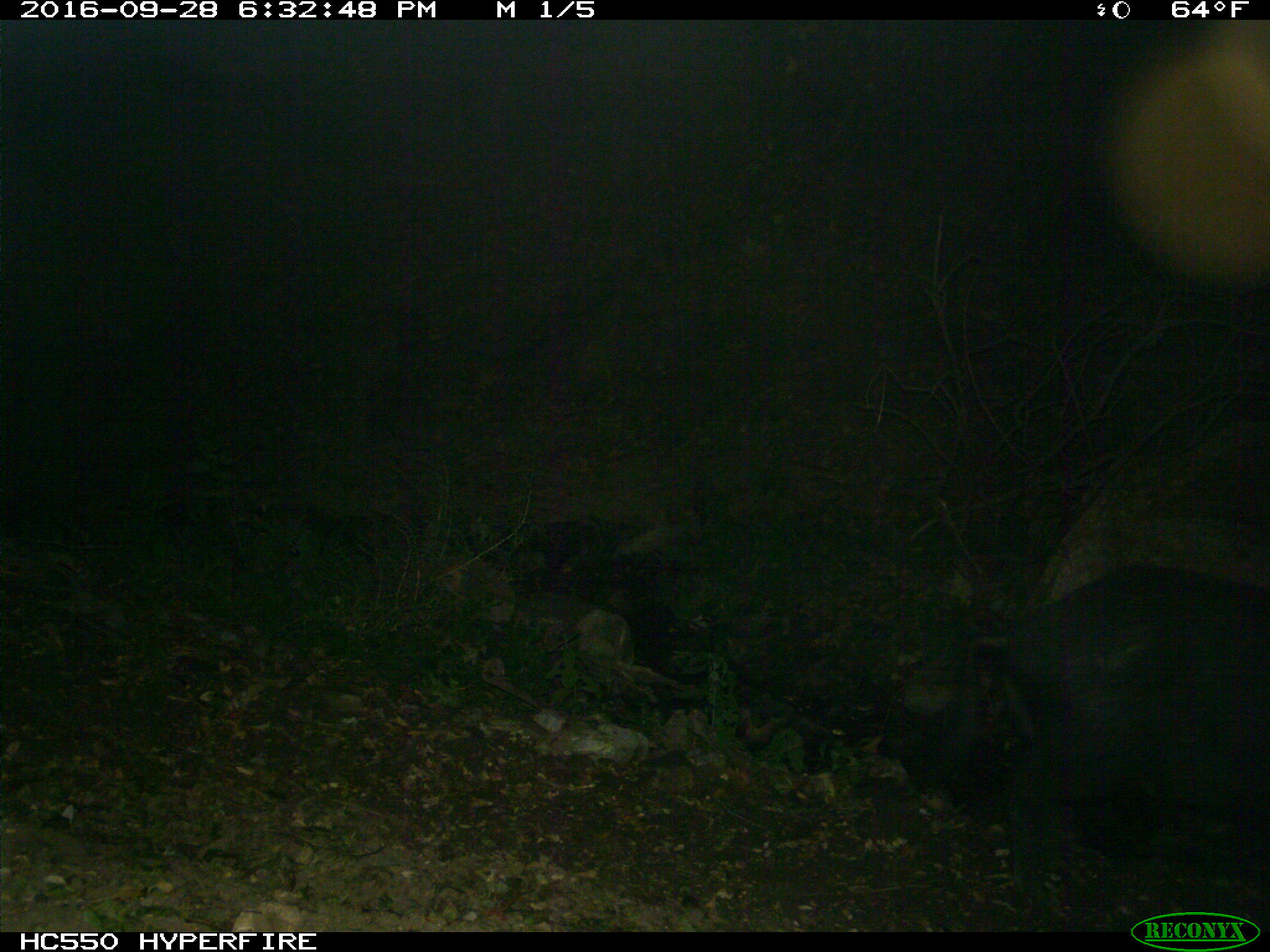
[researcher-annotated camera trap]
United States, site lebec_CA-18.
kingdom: Animalia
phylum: Chordata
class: Mammalia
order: Artiodactyla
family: Suidae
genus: Sus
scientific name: Sus scrofa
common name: wild boar